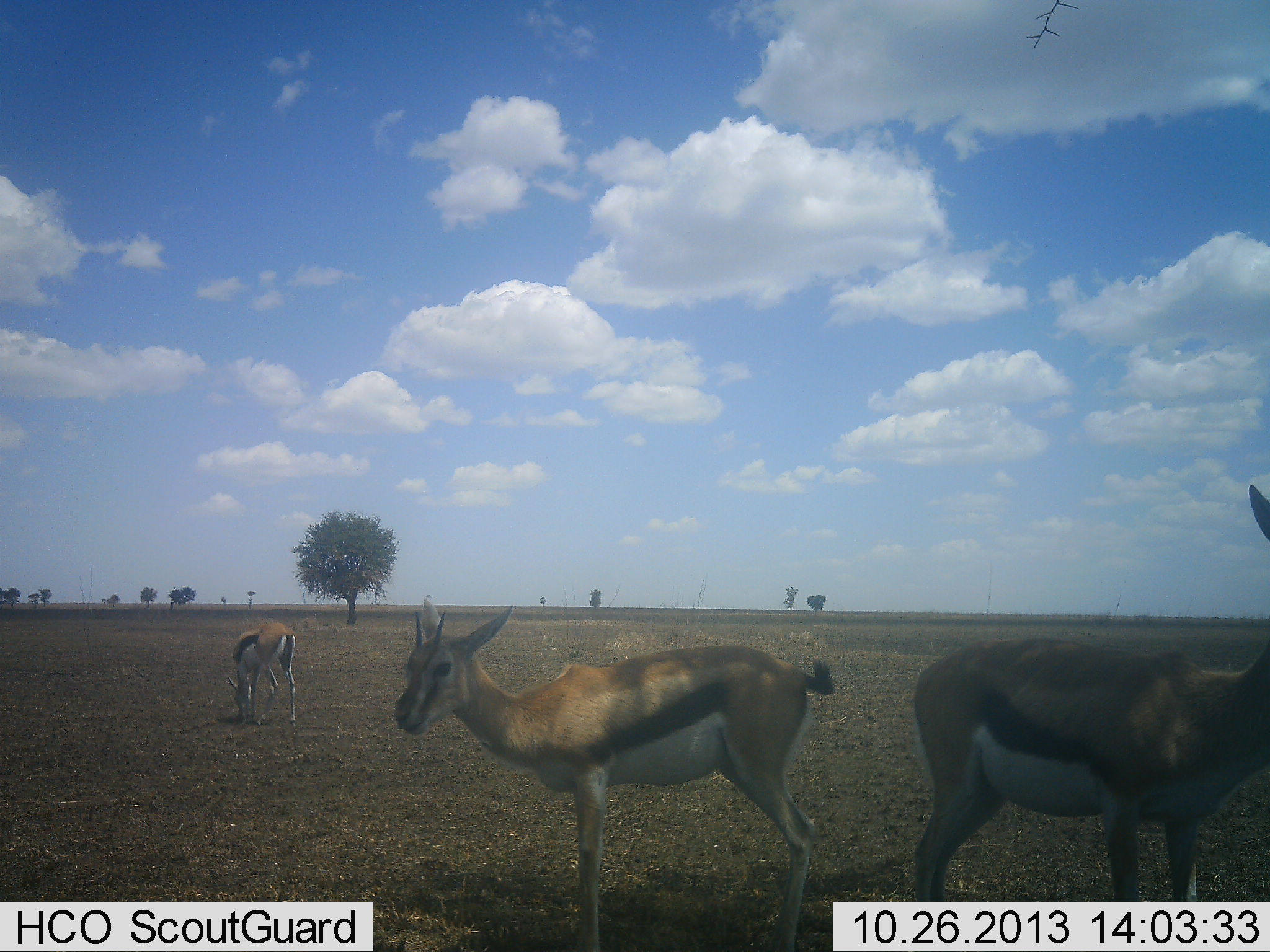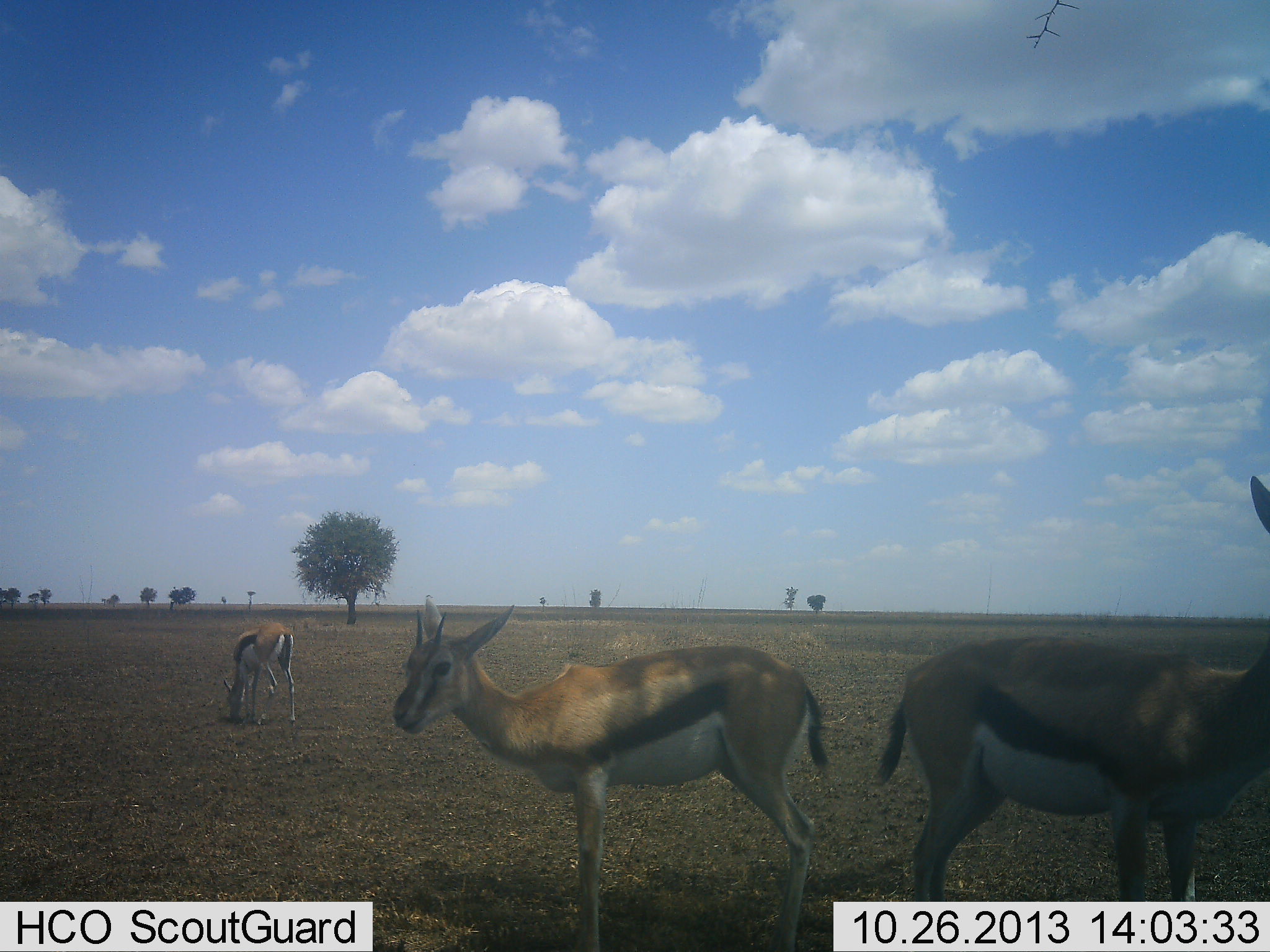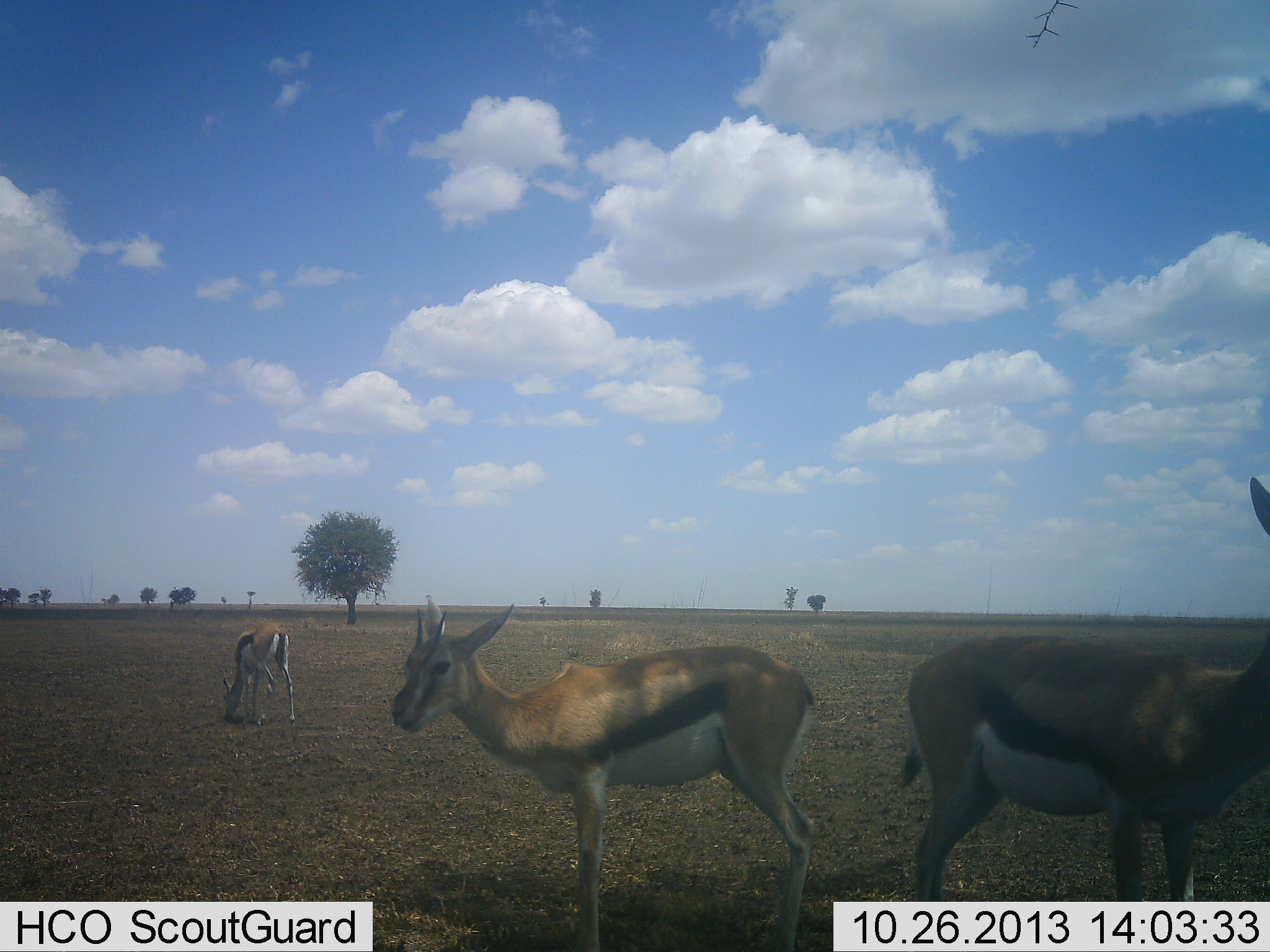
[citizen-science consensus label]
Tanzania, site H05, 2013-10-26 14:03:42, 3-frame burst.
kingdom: Animalia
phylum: Chordata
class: Mammalia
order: Artiodactyla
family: Bovidae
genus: Eudorcas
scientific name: Eudorcas thomsonii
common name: thomson's gazelle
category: gazellethomsons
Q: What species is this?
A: Gazellethomsons (thomson's gazelle) (Eudorcas thomsonii).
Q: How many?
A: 3.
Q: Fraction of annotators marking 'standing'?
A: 80%.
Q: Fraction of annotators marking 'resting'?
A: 0%.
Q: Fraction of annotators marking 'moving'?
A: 10%.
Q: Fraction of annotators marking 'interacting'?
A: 0%.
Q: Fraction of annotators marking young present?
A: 0%.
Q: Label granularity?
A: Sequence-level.